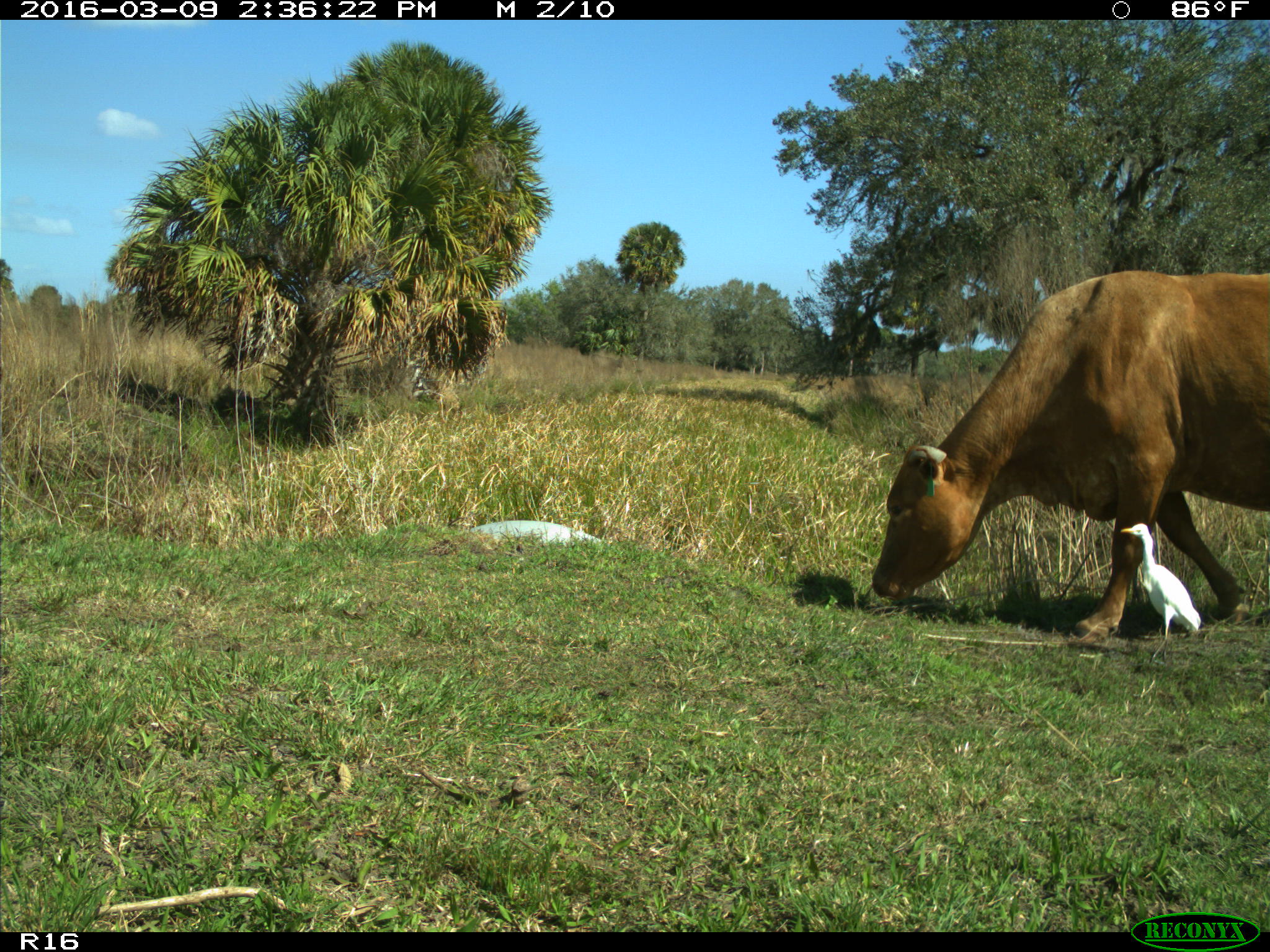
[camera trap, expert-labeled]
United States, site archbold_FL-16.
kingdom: Animalia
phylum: Chordata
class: Mammalia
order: Artiodactyla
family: Bovidae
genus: Bos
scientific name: Bos taurus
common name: domestic cow